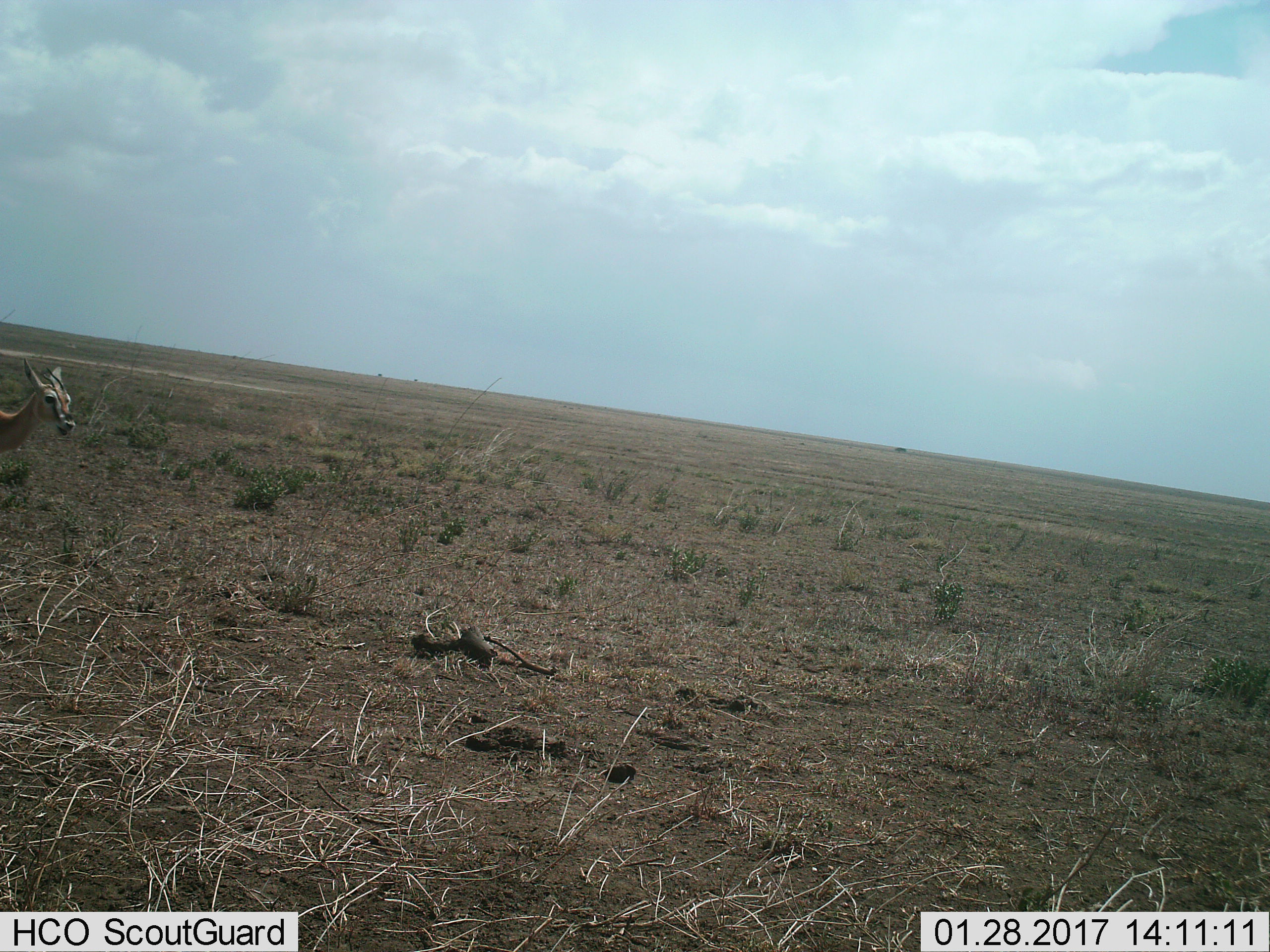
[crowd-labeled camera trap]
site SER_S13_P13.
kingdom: Animalia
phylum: Chordata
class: Mammalia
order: Artiodactyla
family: Bovidae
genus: Eudorcas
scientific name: Eudorcas thomsonii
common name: thomson's gazelle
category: gazellethomsons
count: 1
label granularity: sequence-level